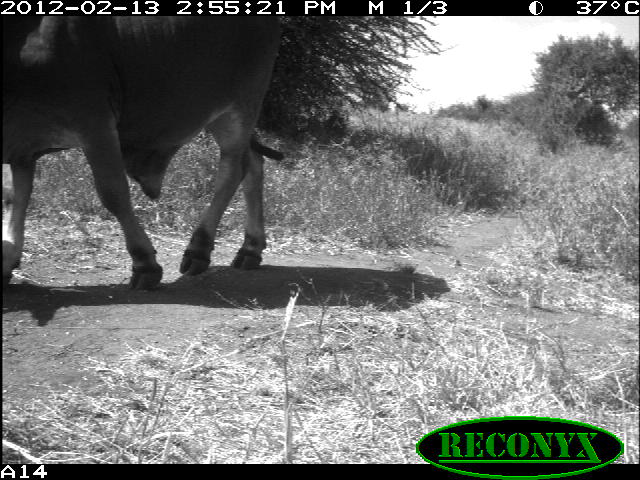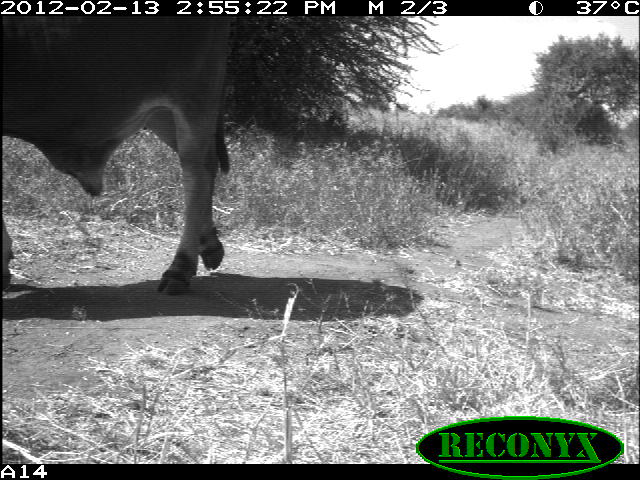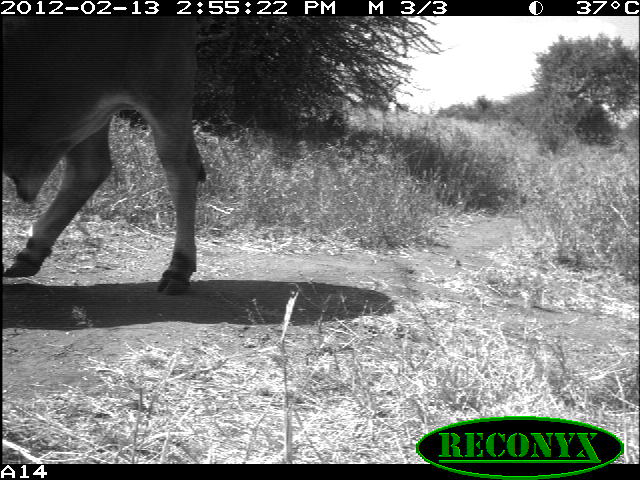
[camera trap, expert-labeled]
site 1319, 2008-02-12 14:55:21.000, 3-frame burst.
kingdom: Animalia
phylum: Chordata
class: Mammalia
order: Artiodactyla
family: Bovidae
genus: Bos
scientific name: Bos taurus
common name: domestic cattle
Bos taurus (domestic cattle), count 1.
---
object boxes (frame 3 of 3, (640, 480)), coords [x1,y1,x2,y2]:
bos taurus: [0,16,206,295]